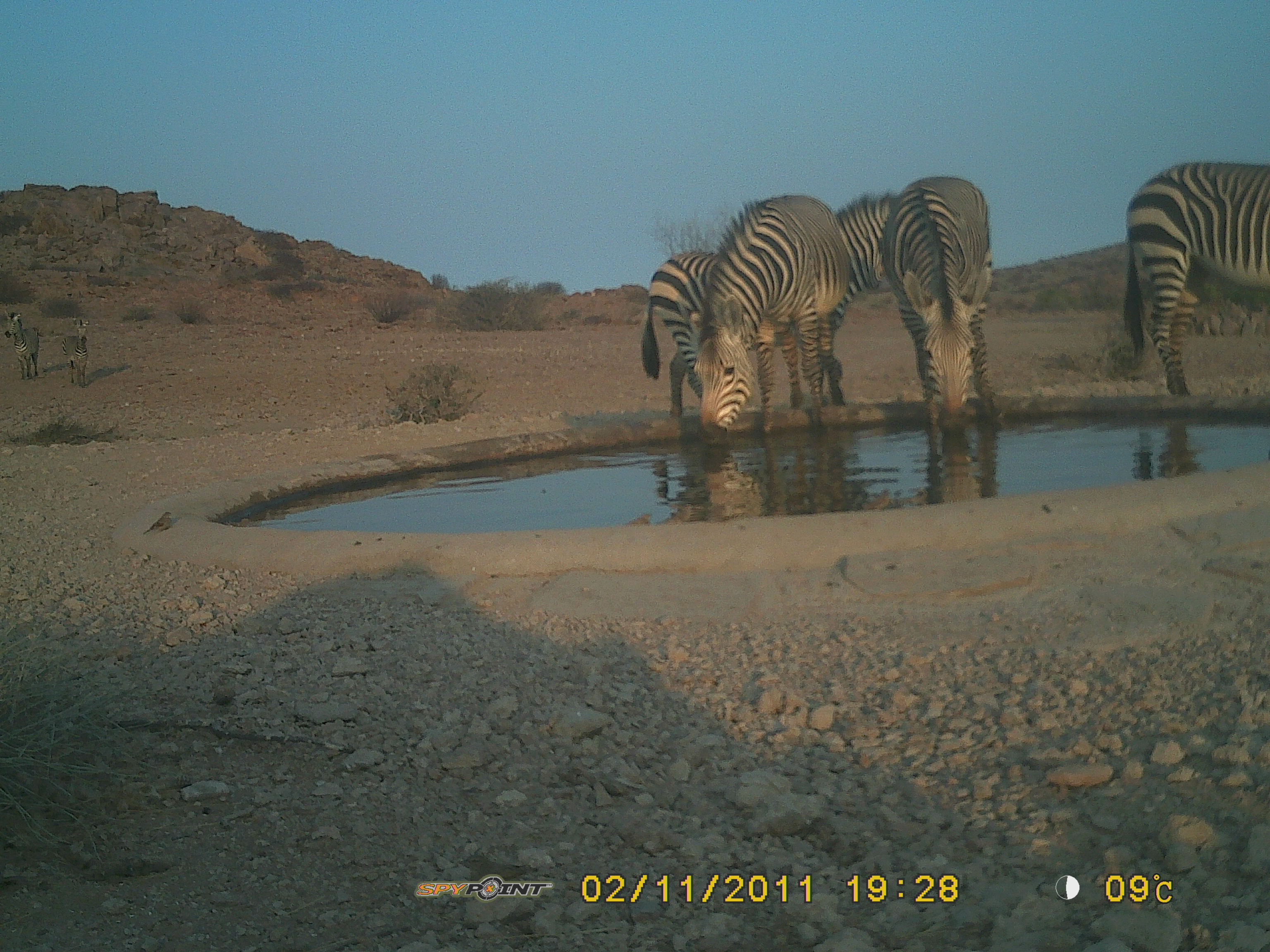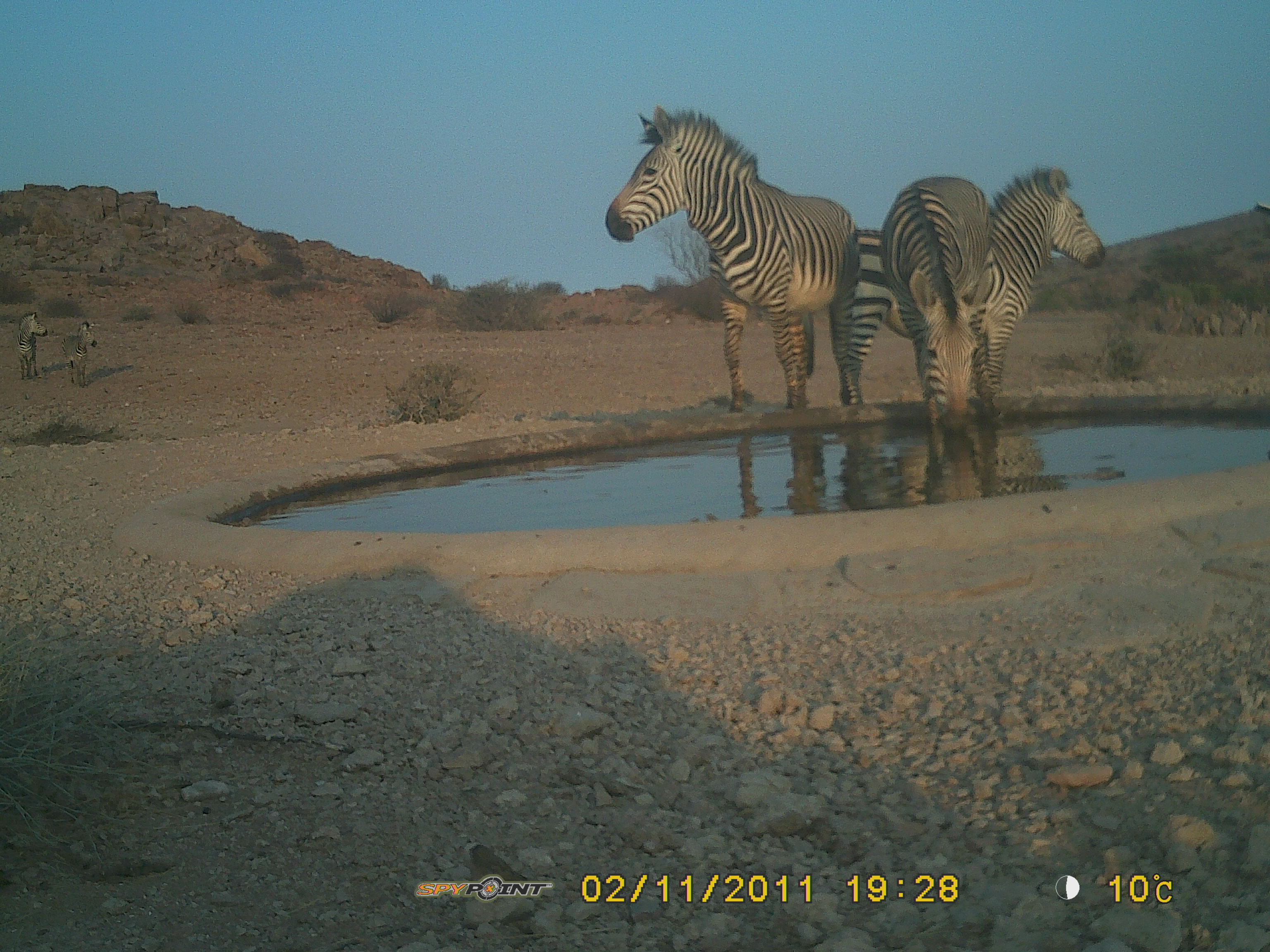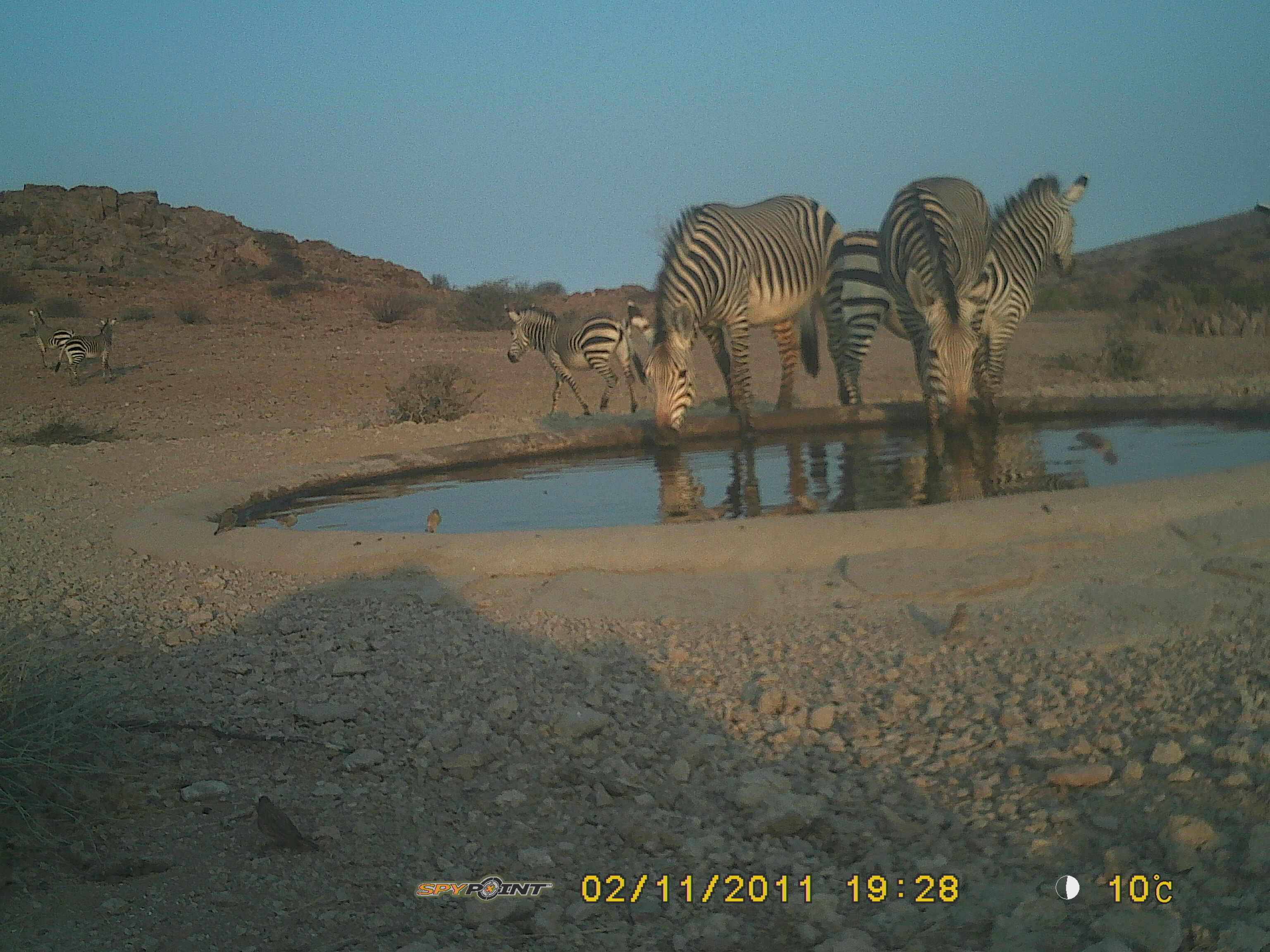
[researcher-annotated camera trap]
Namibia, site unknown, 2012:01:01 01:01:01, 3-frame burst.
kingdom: Animalia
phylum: Chordata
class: Mammalia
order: Perissodactyla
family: Equidae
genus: Equus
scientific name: Equus zebra hartmannae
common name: hartmann's mountain zebra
Equus zebra hartmannae (hartmann's mountain zebra).